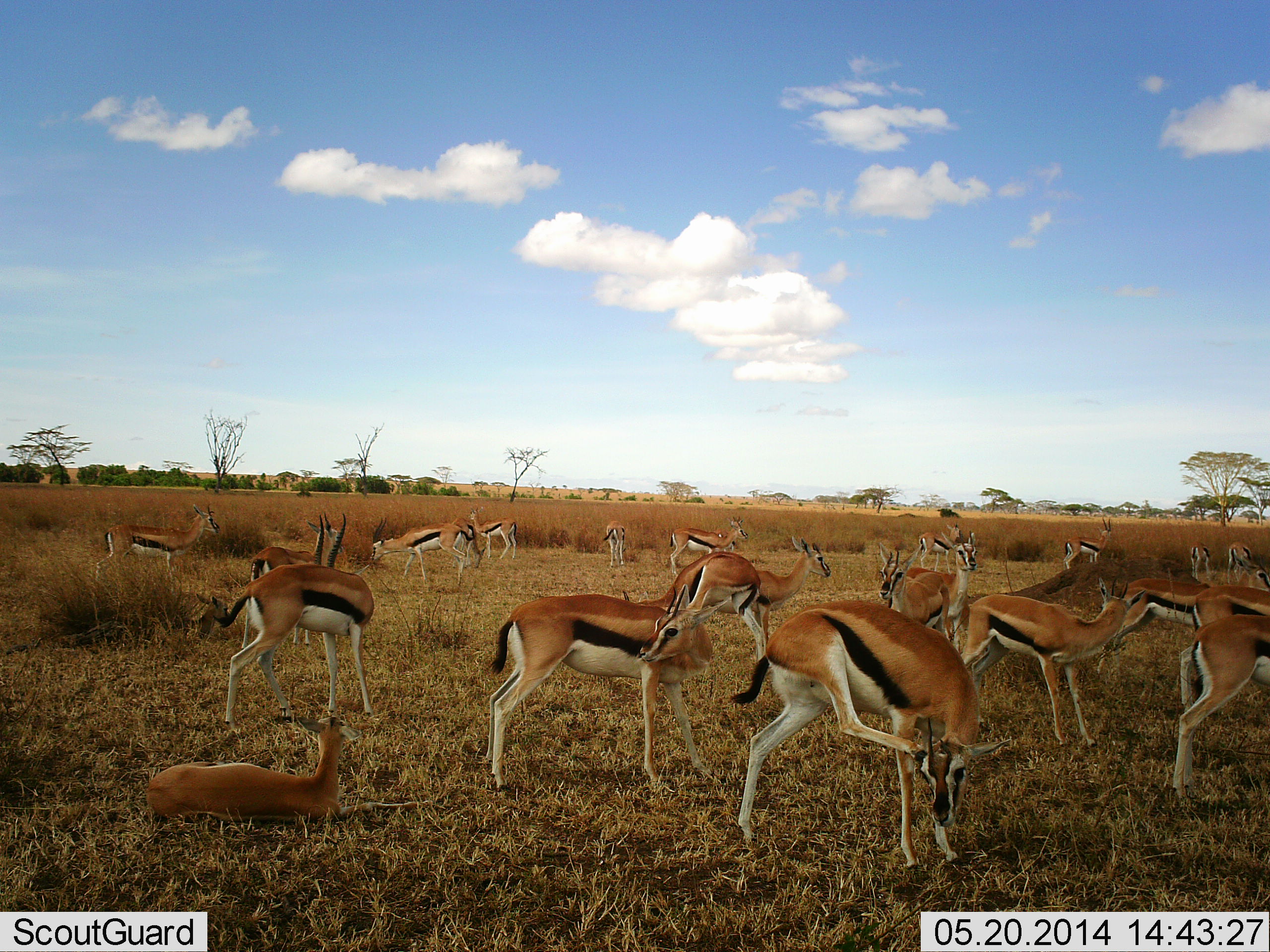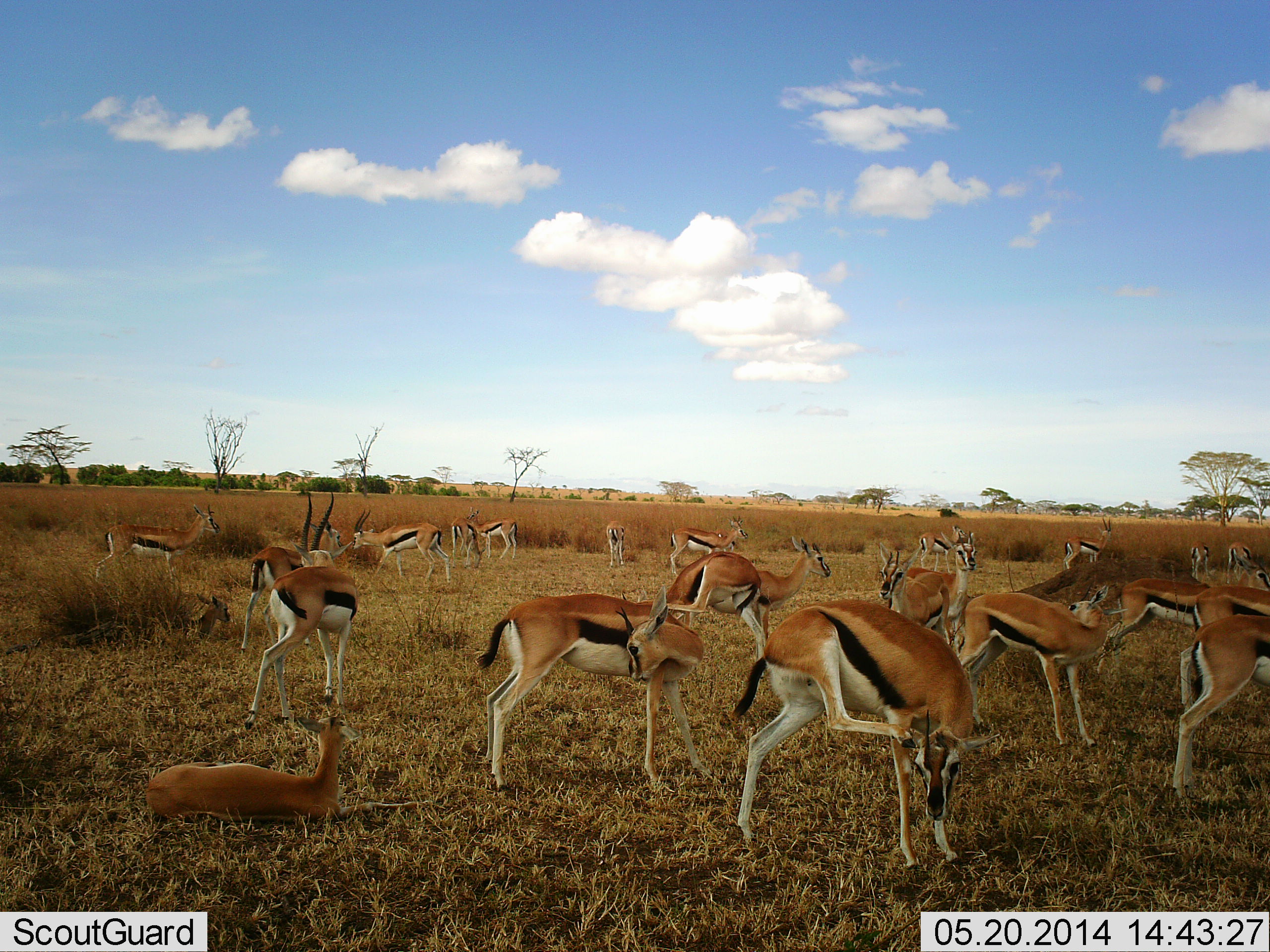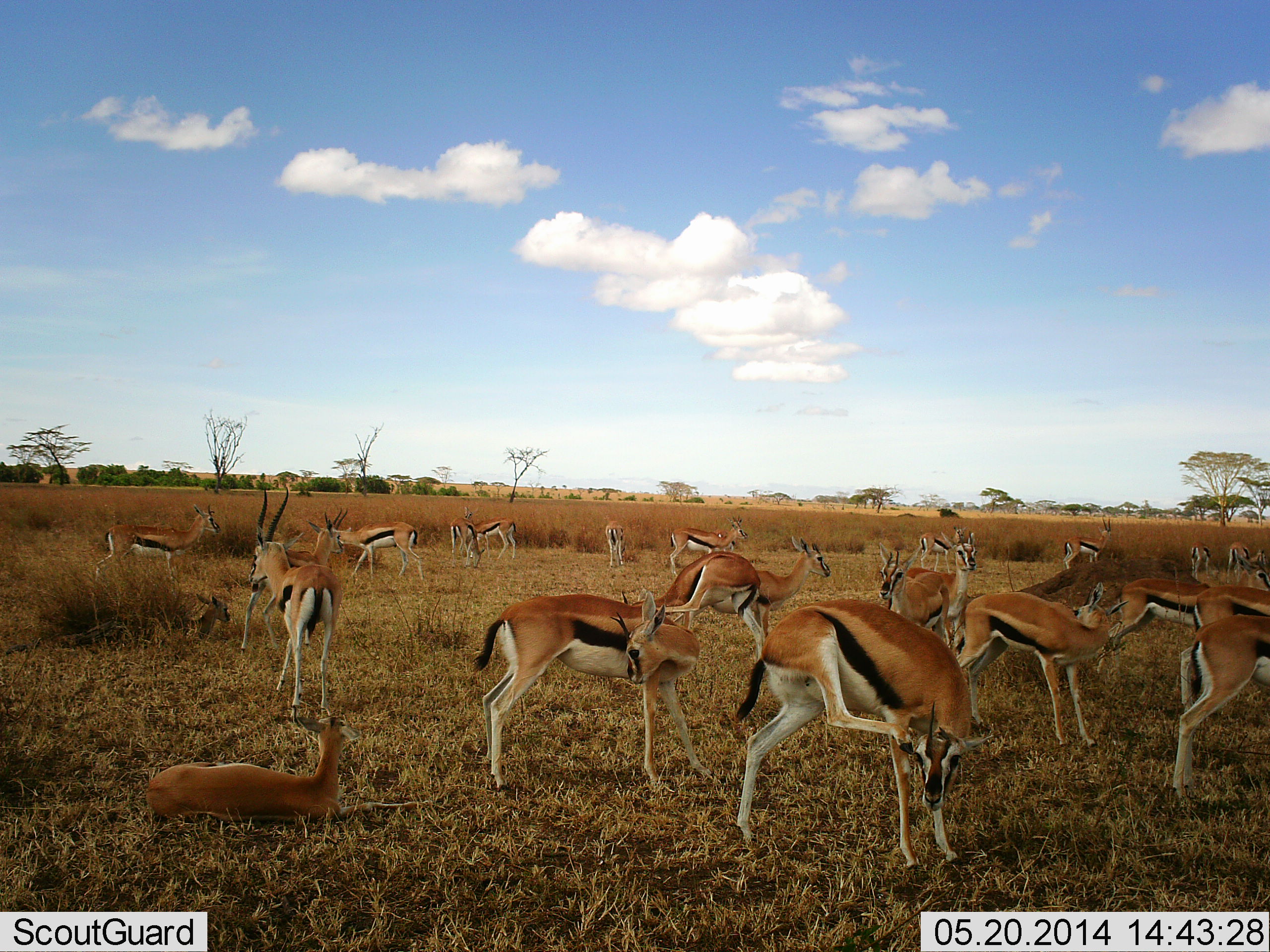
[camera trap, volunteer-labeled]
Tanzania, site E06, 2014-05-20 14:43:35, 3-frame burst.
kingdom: Animalia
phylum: Chordata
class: Mammalia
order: Artiodactyla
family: Bovidae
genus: Eudorcas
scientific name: Eudorcas thomsonii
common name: thomson's gazelle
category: gazellethomsons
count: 11-50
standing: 80%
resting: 100%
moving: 30%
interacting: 20%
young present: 30%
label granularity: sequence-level